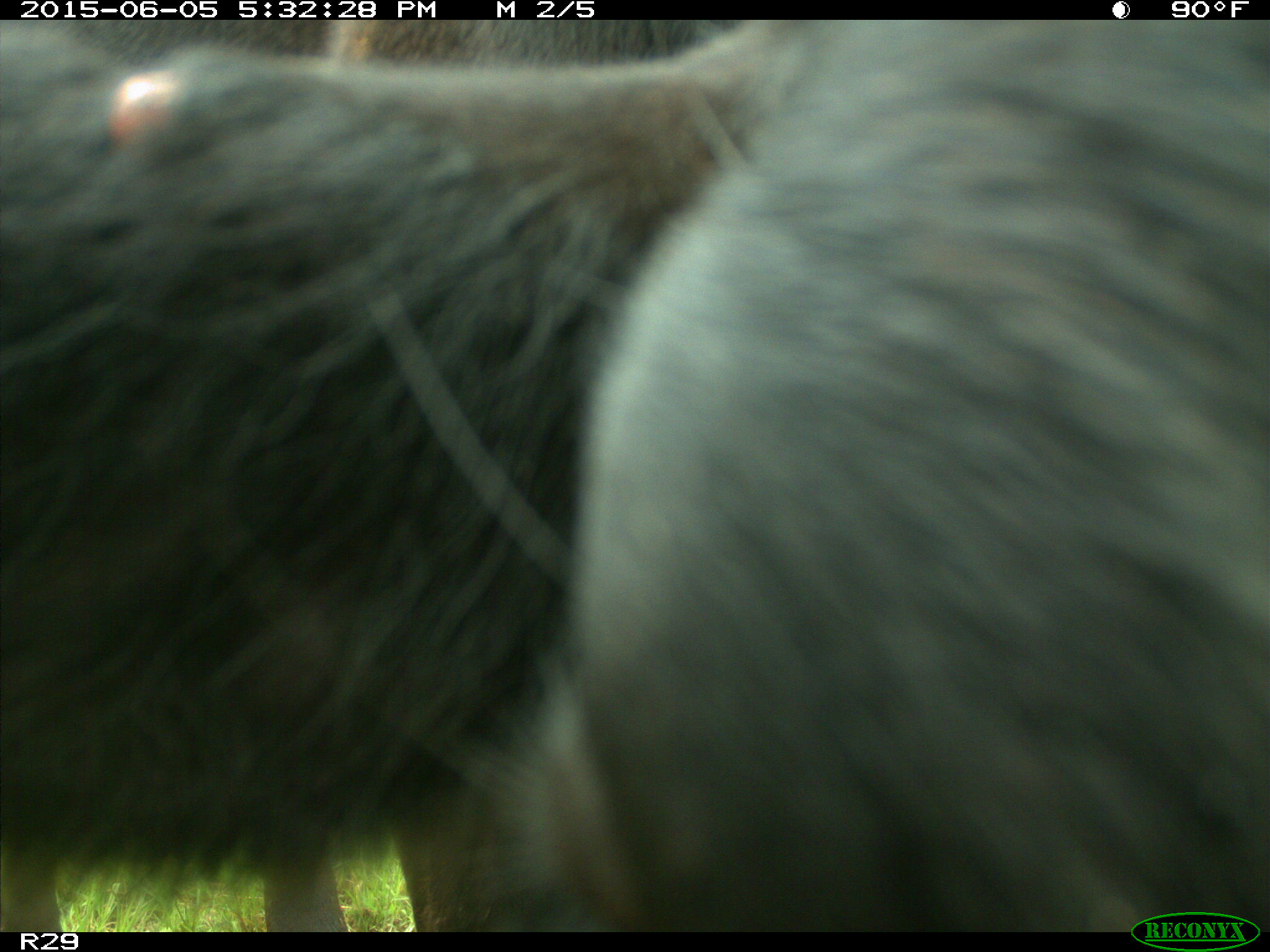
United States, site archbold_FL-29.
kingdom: Animalia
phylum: Chordata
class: Mammalia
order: Artiodactyla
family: Bovidae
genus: Bos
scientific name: Bos taurus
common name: domestic cow